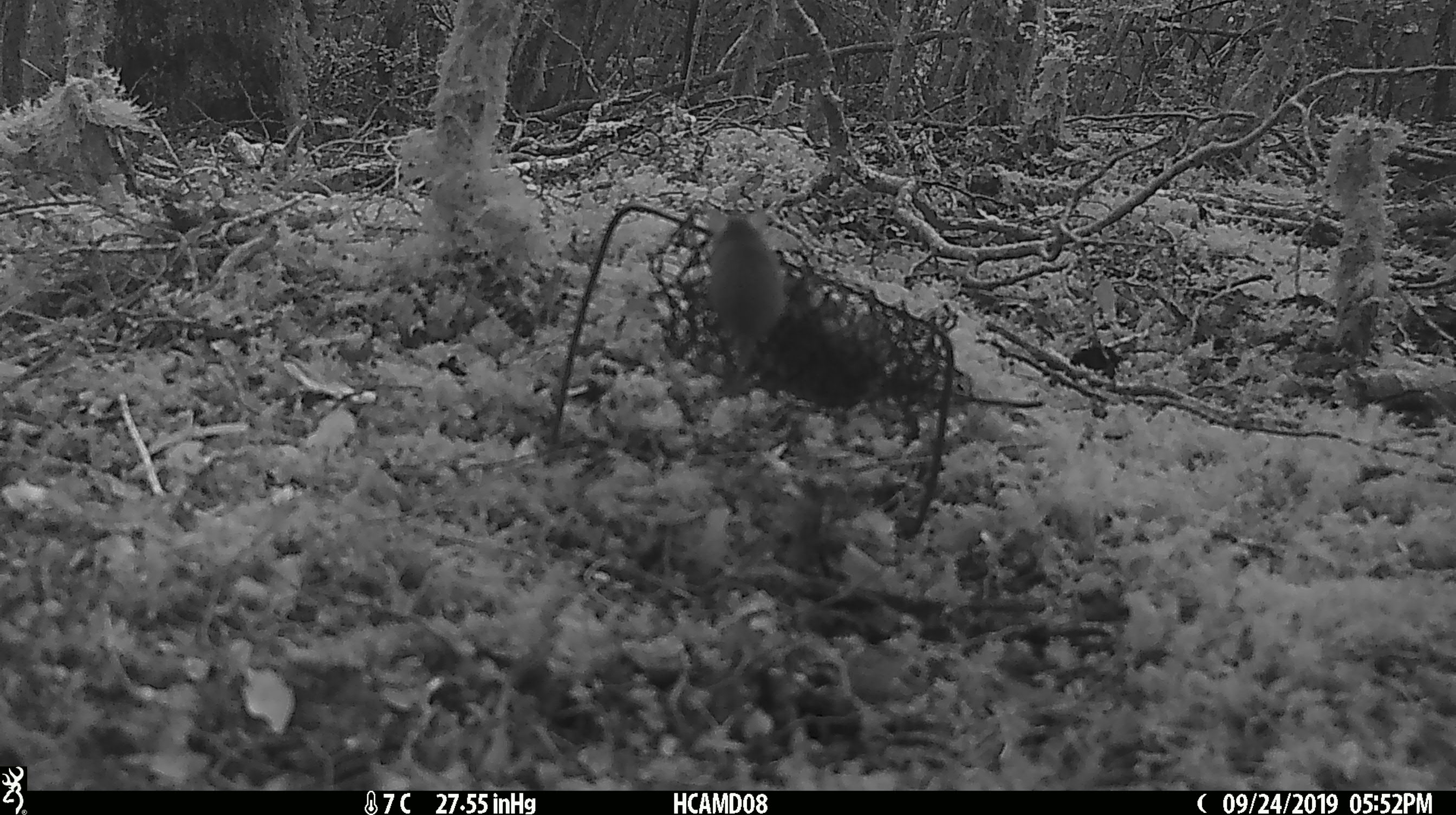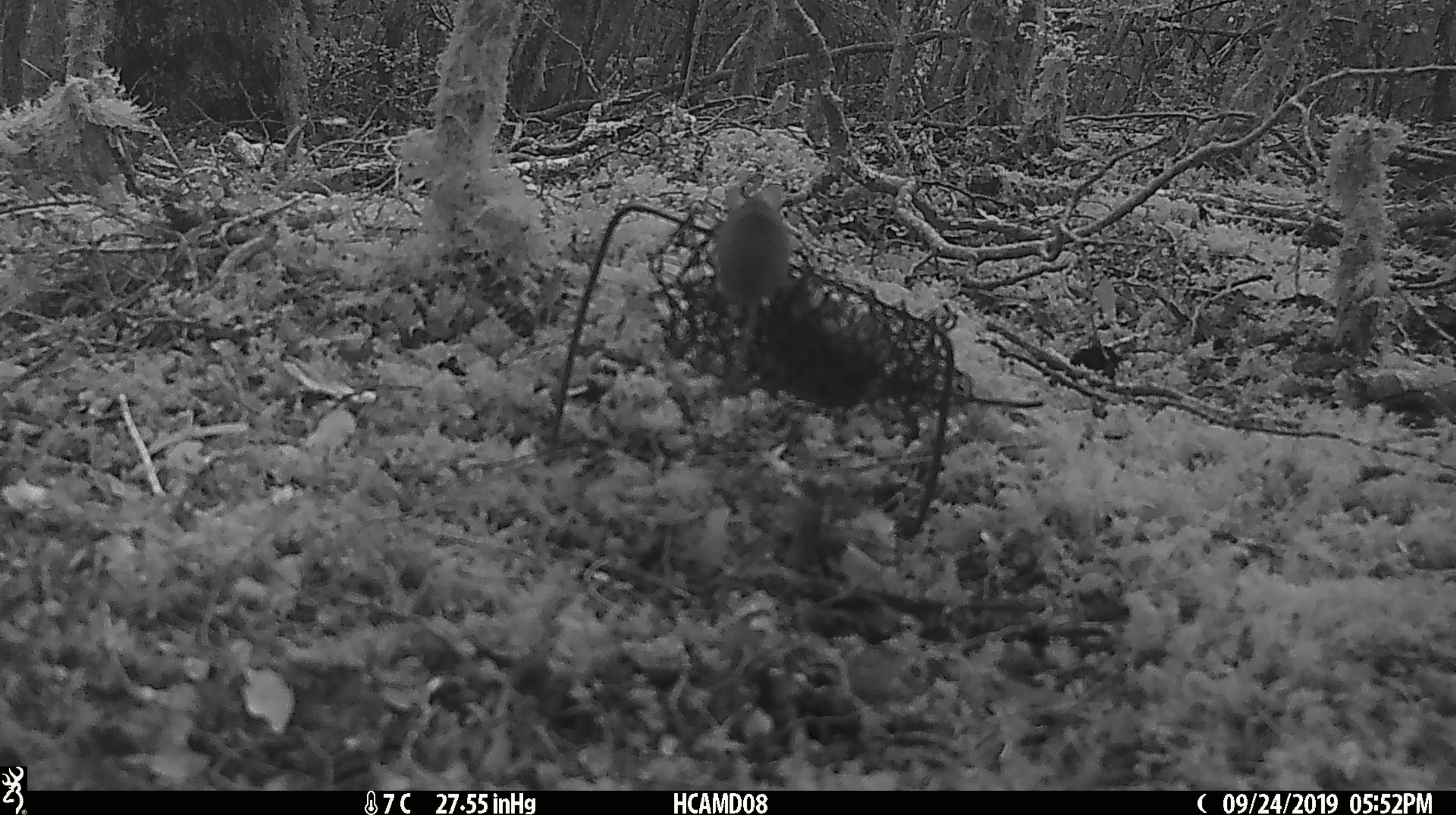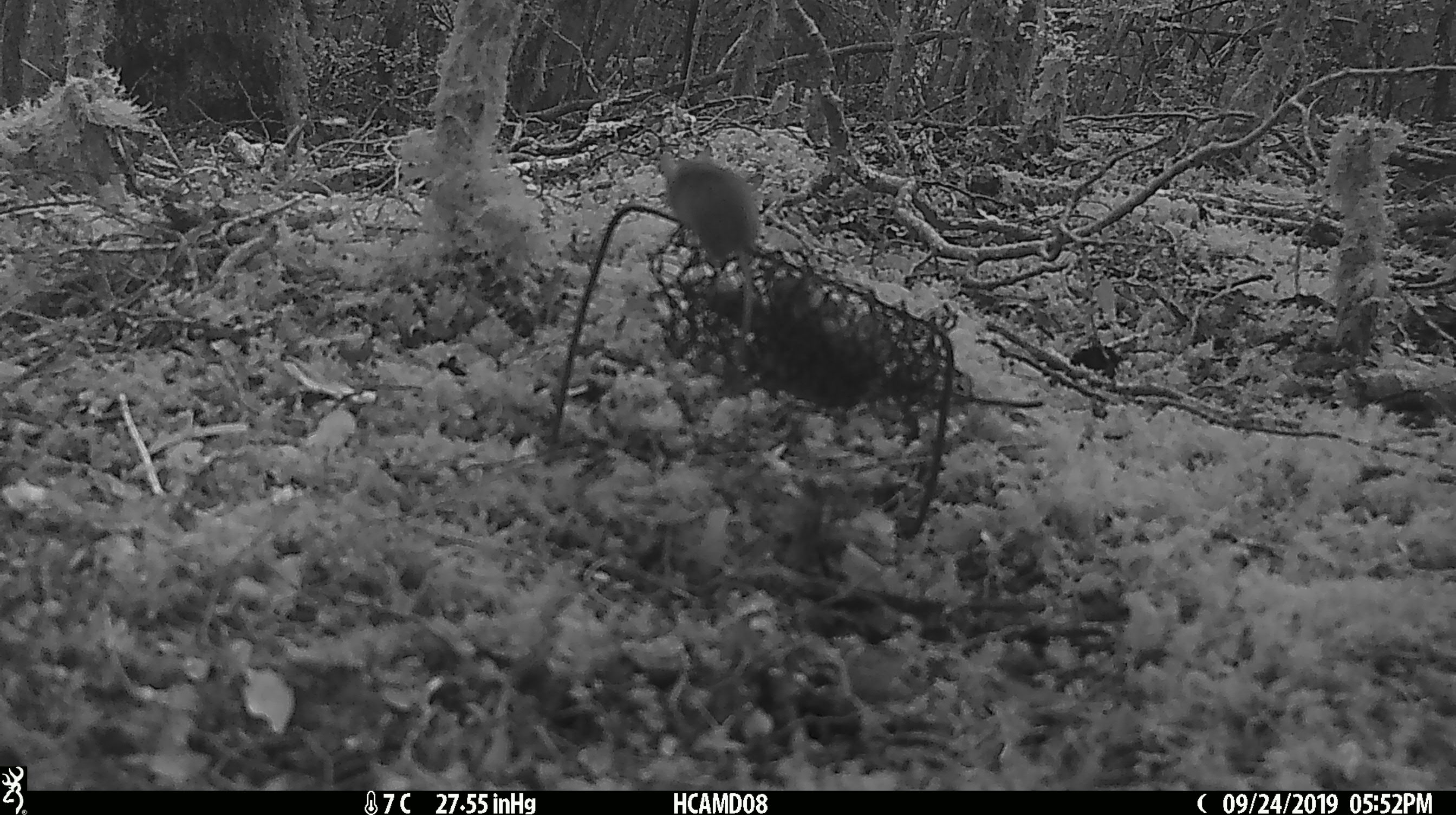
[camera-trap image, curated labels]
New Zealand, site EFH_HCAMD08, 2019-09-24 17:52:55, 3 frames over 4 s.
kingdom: Animalia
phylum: Chordata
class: Mammalia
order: Rodentia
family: Muridae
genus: Mus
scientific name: Mus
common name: mouse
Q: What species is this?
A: Mouse (Mus).